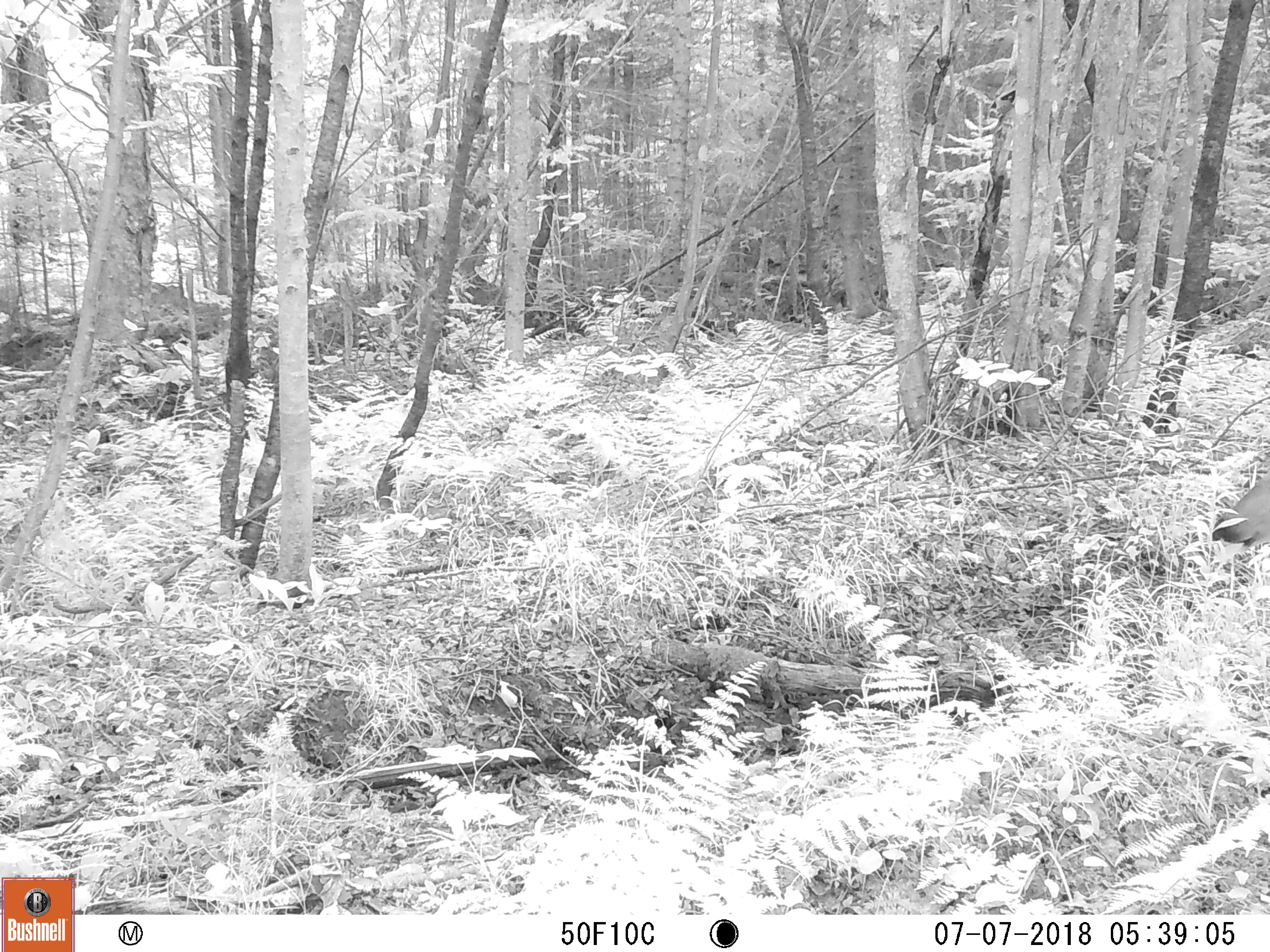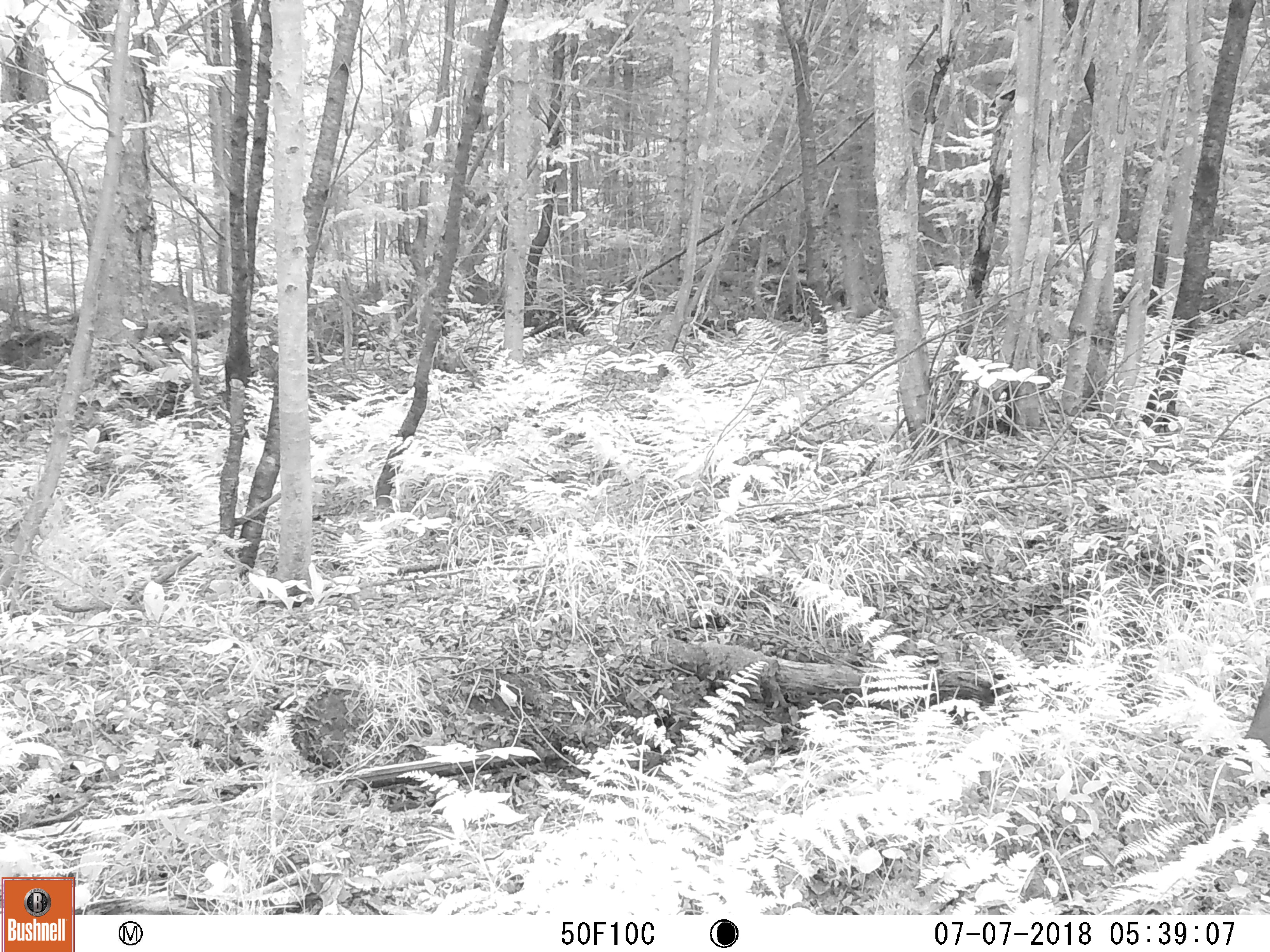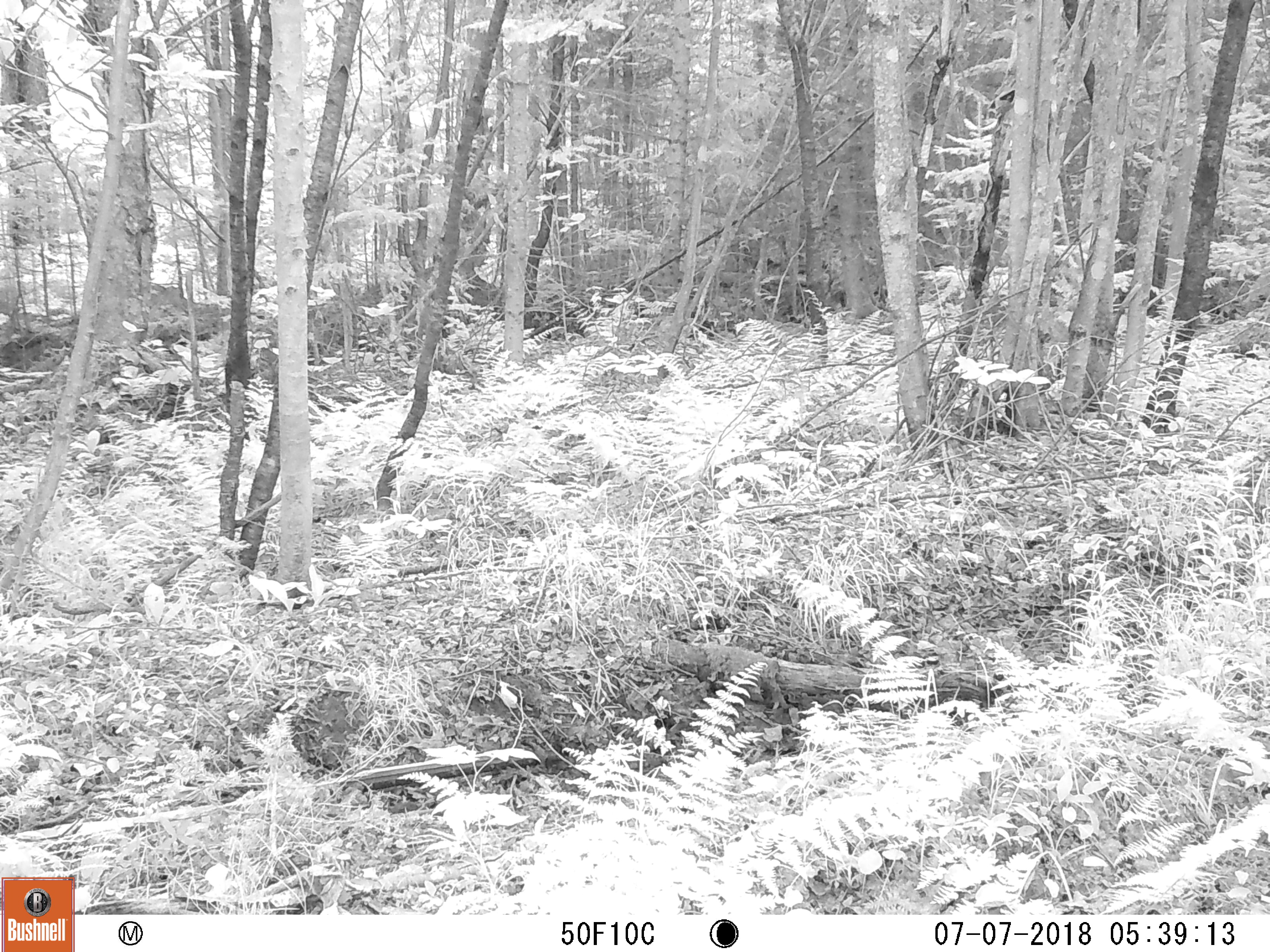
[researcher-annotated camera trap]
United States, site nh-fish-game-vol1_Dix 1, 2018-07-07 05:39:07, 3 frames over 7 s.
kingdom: Animalia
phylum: Chordata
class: Mammalia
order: Artiodactyla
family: Cervidae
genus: Odocoileus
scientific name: Odocoileus virginianus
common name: white-tailed deer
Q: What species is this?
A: White-tailed deer (Odocoileus virginianus).